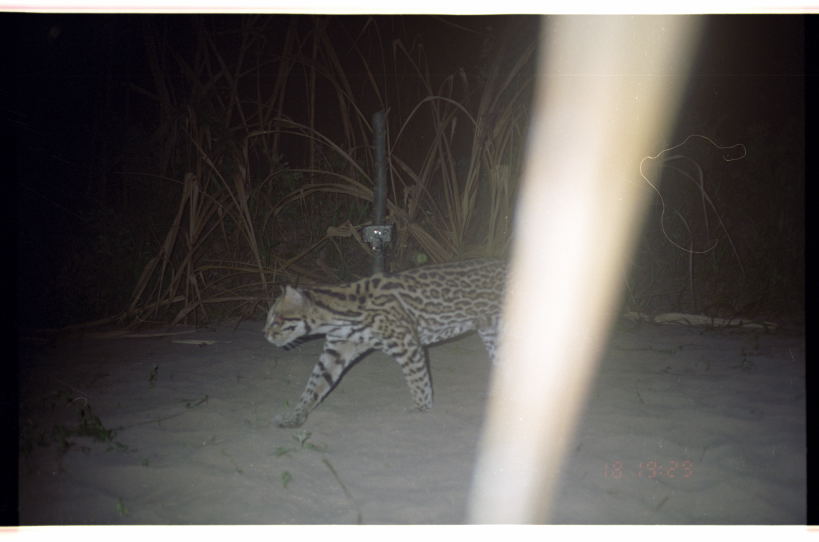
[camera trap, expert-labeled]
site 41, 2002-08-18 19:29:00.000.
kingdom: Animalia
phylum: Chordata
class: Mammalia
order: Carnivora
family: Felidae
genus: Leopardus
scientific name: Leopardus pardalis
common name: ocelot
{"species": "Leopardus pardalis (ocelot)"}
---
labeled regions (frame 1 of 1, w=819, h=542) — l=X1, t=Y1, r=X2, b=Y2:
leopardus pardalis: l=260, t=253, r=508, b=429